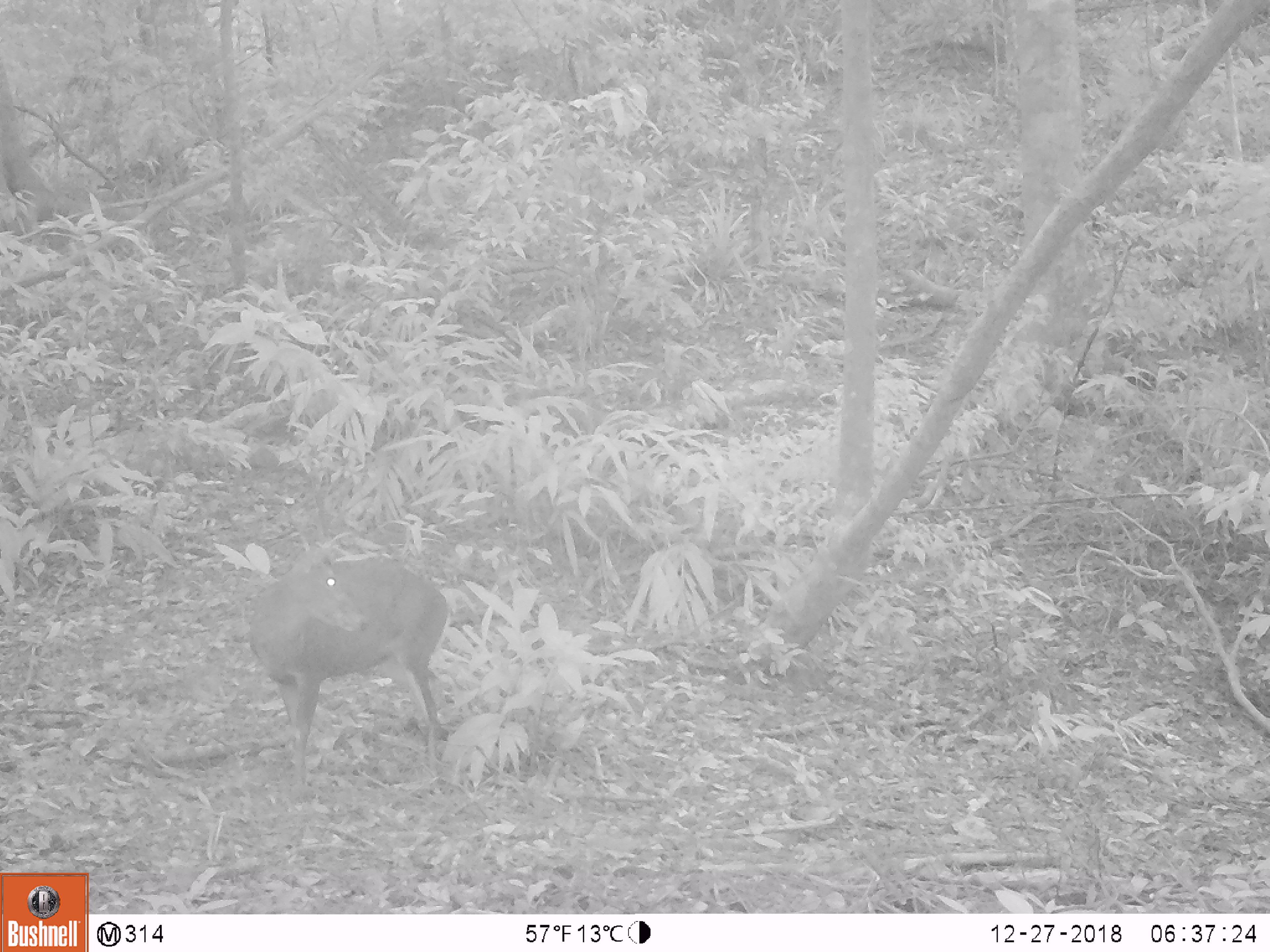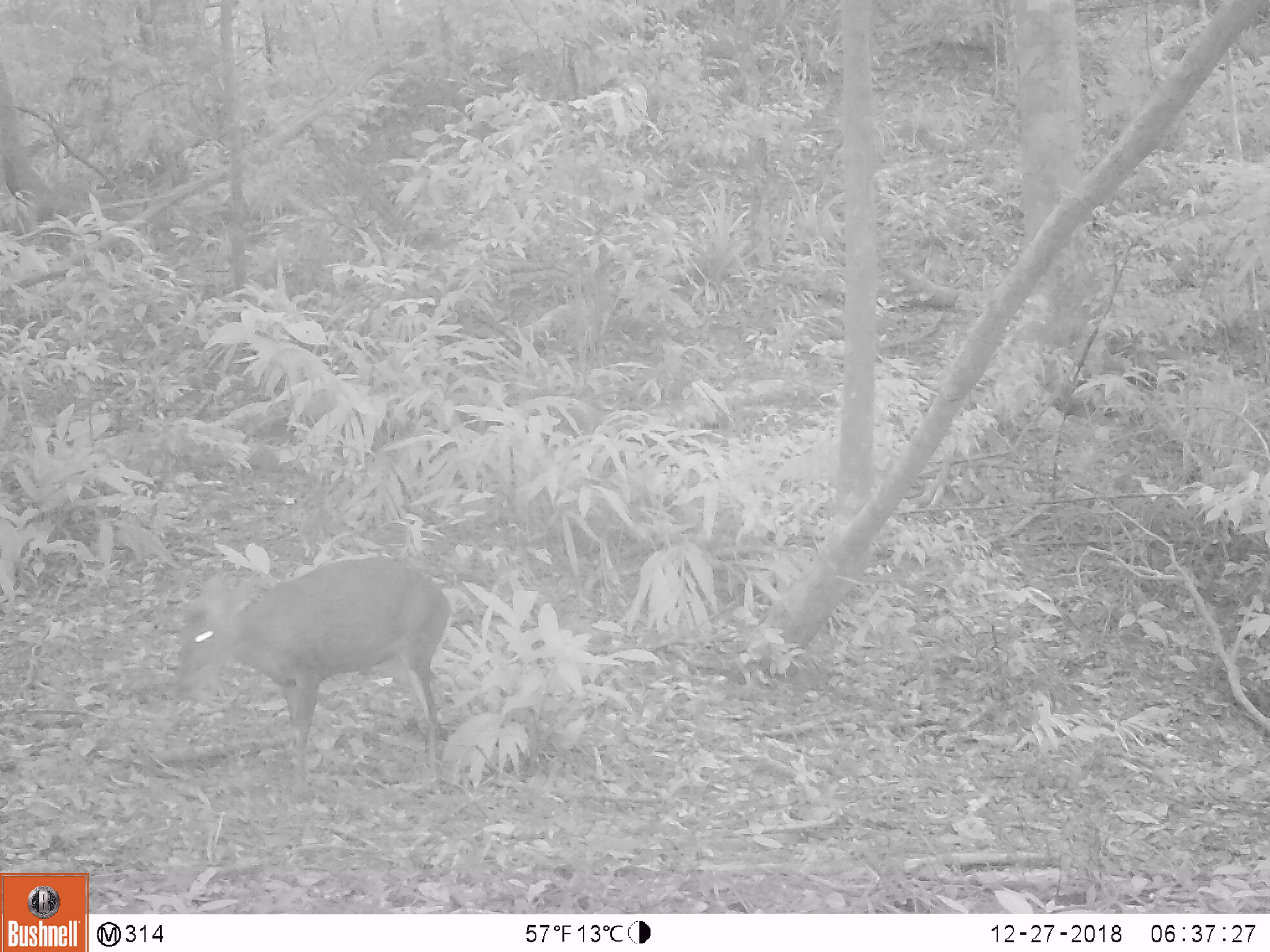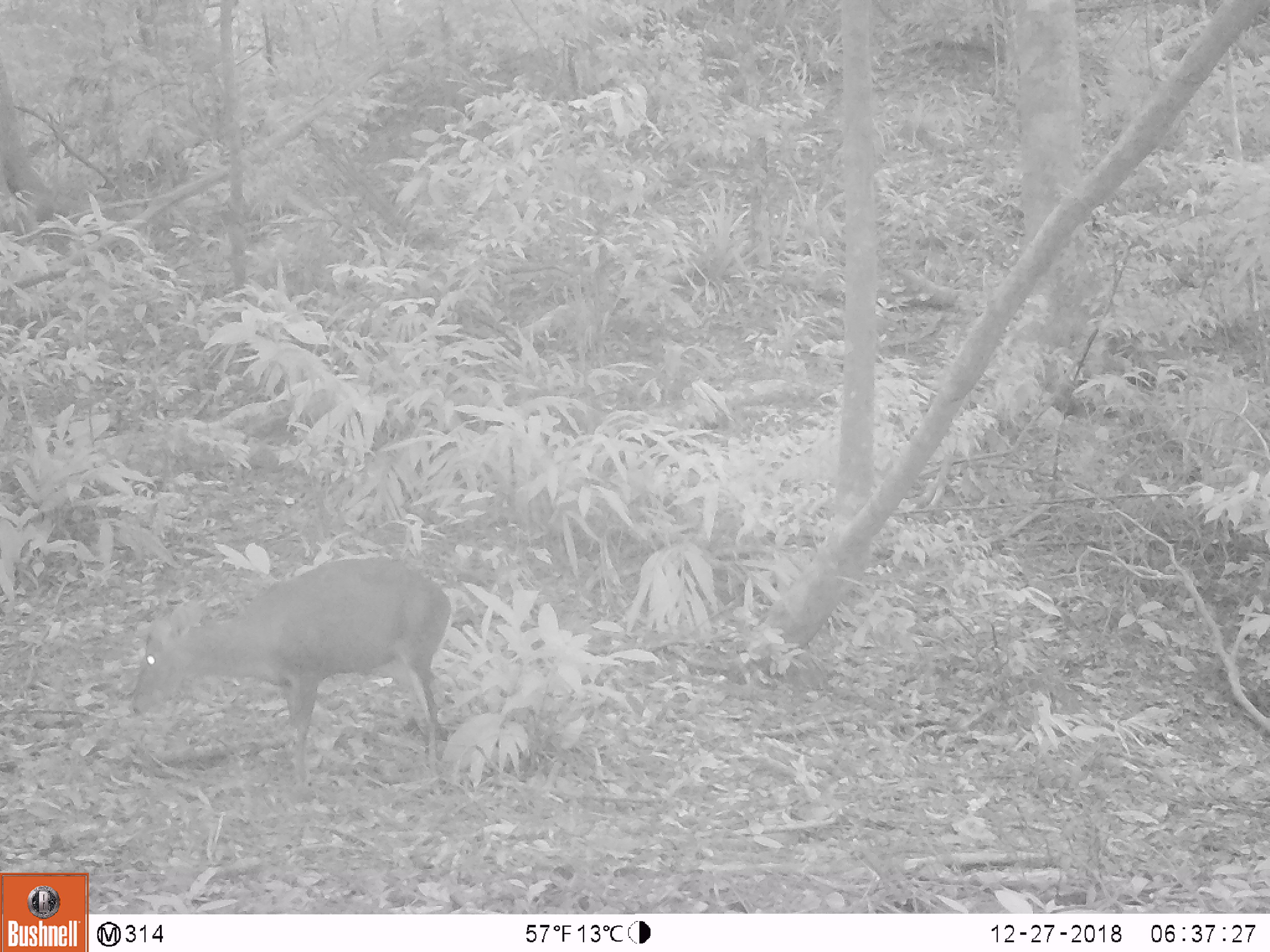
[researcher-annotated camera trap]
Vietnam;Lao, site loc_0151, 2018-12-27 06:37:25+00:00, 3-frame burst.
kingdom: Animalia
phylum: Chordata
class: Mammalia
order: Artiodactyla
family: Cervidae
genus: Muntiacus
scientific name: Muntiacus rooseveltorum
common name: roosevelt's muntjac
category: roosevelts muntjac group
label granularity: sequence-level